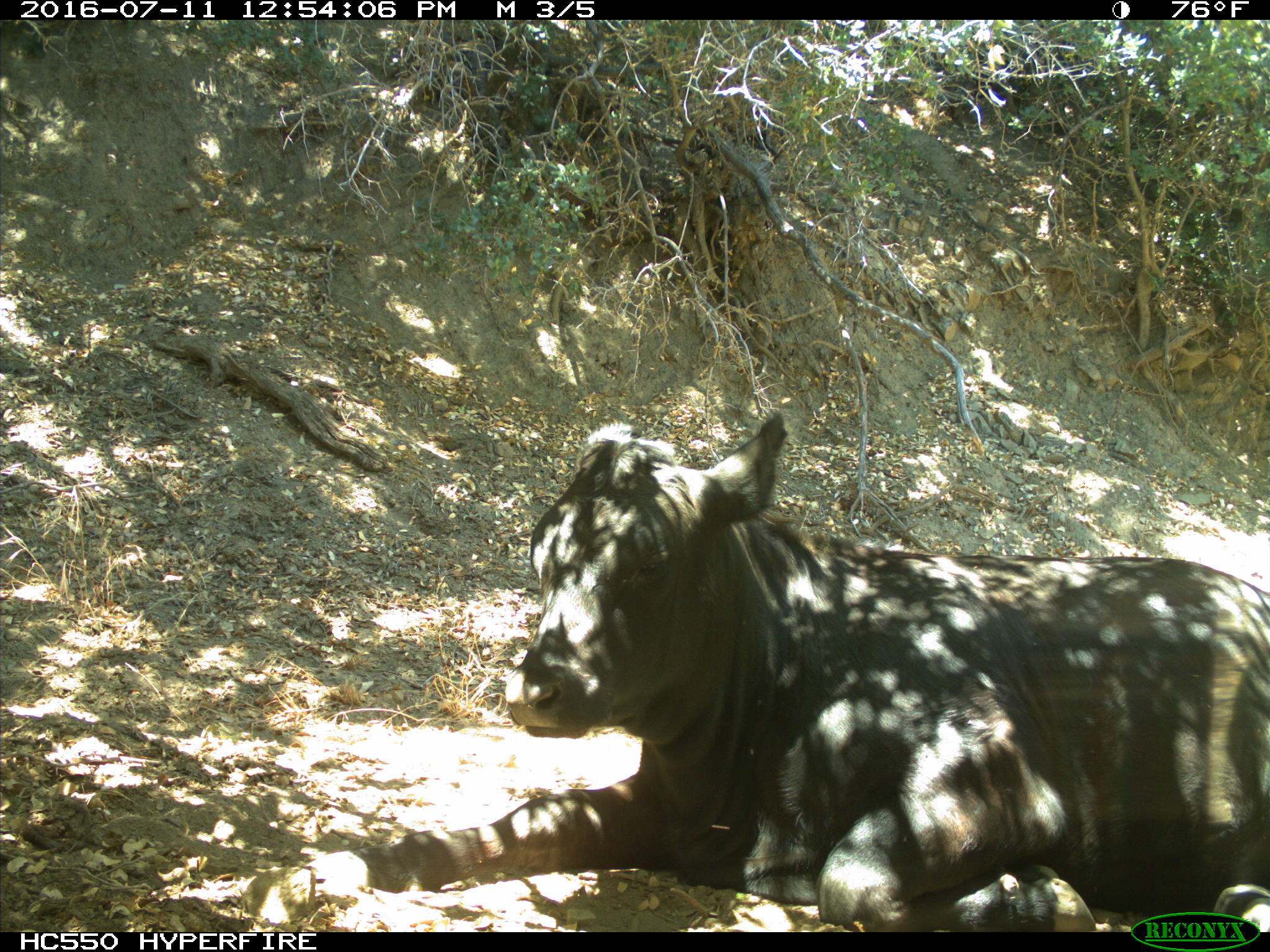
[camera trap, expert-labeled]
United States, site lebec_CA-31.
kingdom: Animalia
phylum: Chordata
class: Mammalia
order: Artiodactyla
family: Bovidae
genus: Bos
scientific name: Bos taurus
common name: domestic cow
Bos taurus (domestic cow).